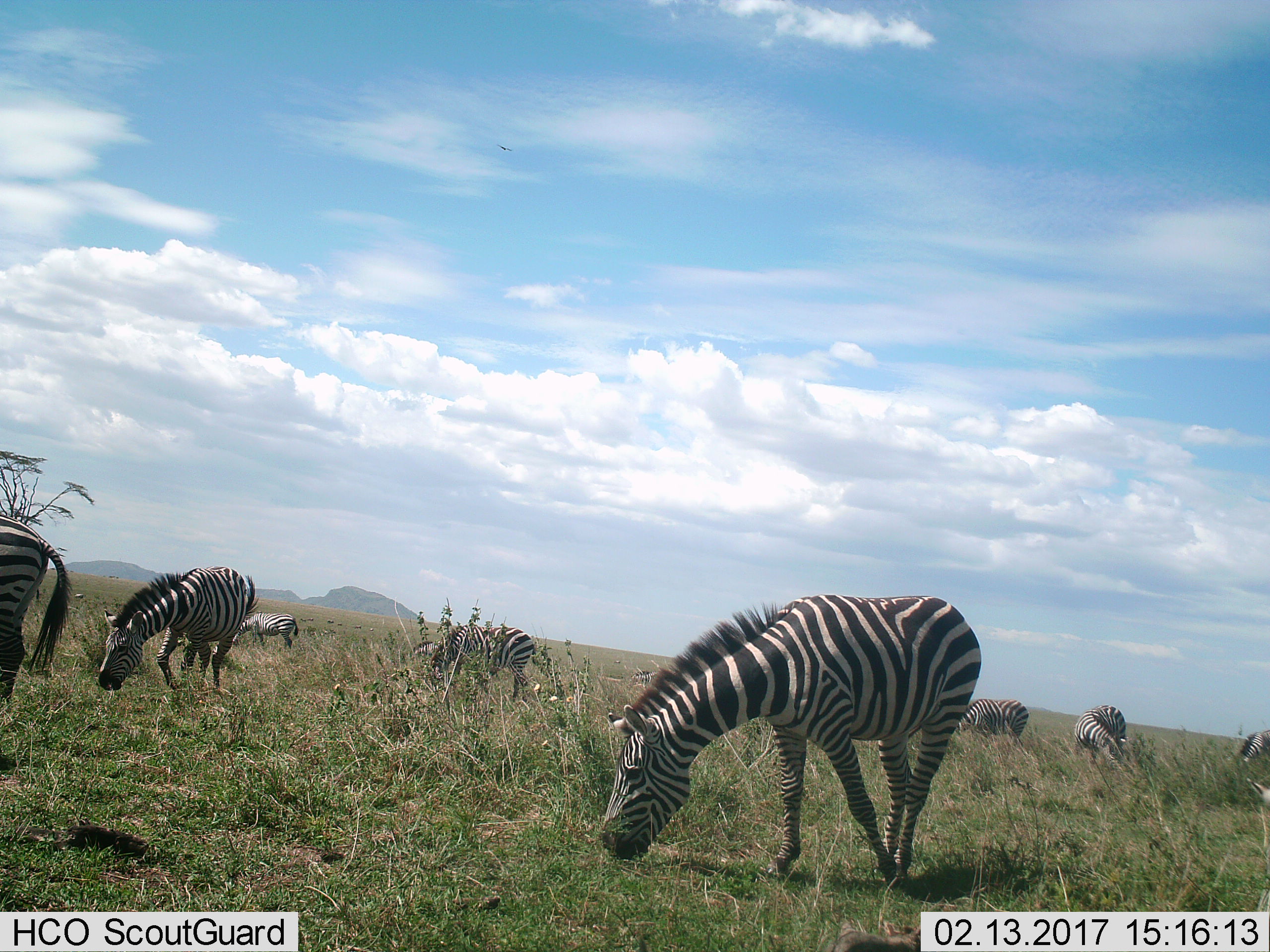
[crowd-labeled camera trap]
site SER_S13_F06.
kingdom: Animalia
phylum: Chordata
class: Mammalia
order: Perissodactyla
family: Equidae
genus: Equus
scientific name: Equus quagga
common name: plains zebra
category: zebraplains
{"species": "zebraplains (plains zebra) (Equus quagga)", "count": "8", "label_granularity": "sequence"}